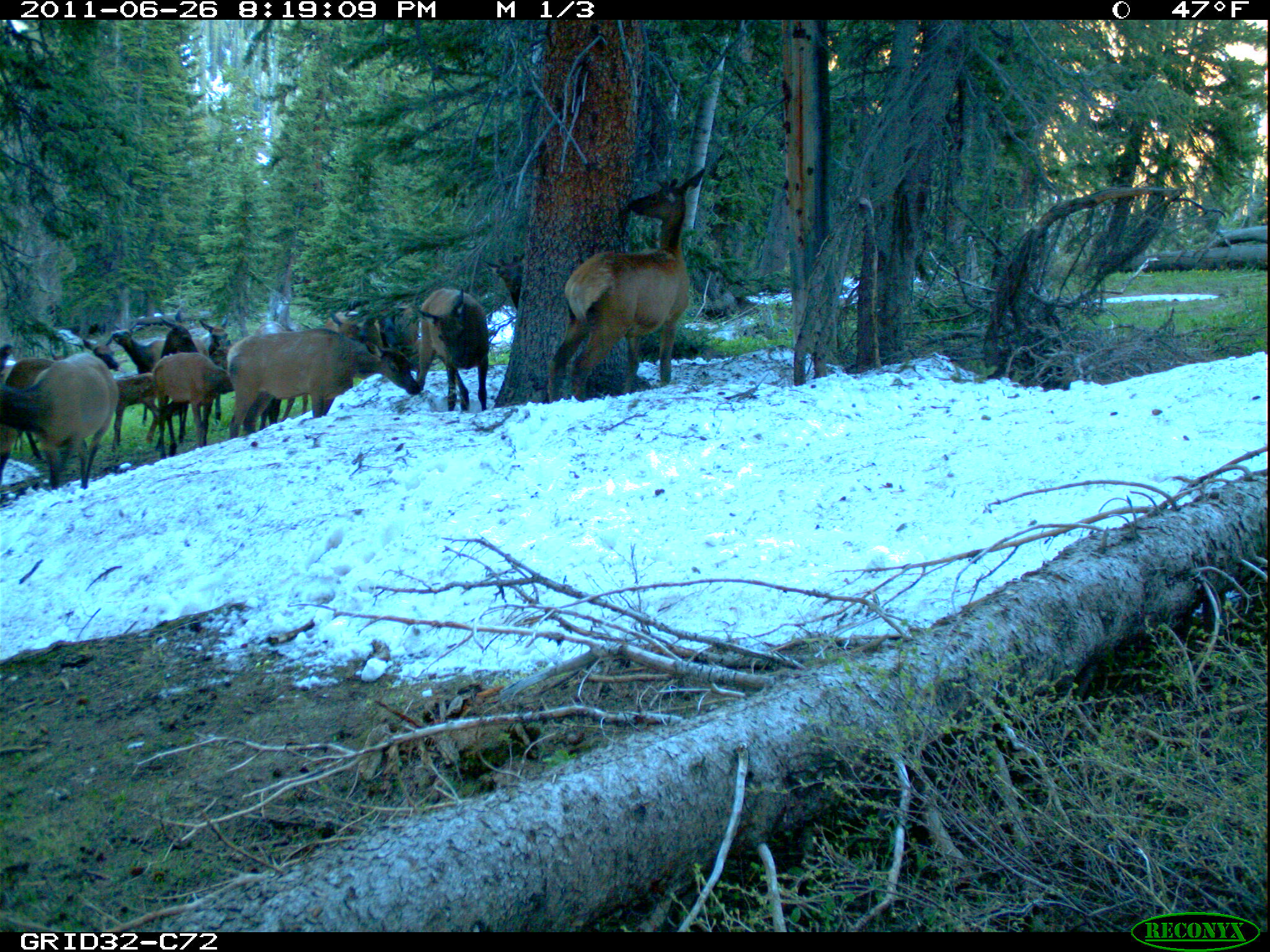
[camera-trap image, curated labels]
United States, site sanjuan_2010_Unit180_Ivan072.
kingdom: Animalia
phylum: Chordata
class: Mammalia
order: Artiodactyla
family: Cervidae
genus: Cervus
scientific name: Cervus elaphus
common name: red deer